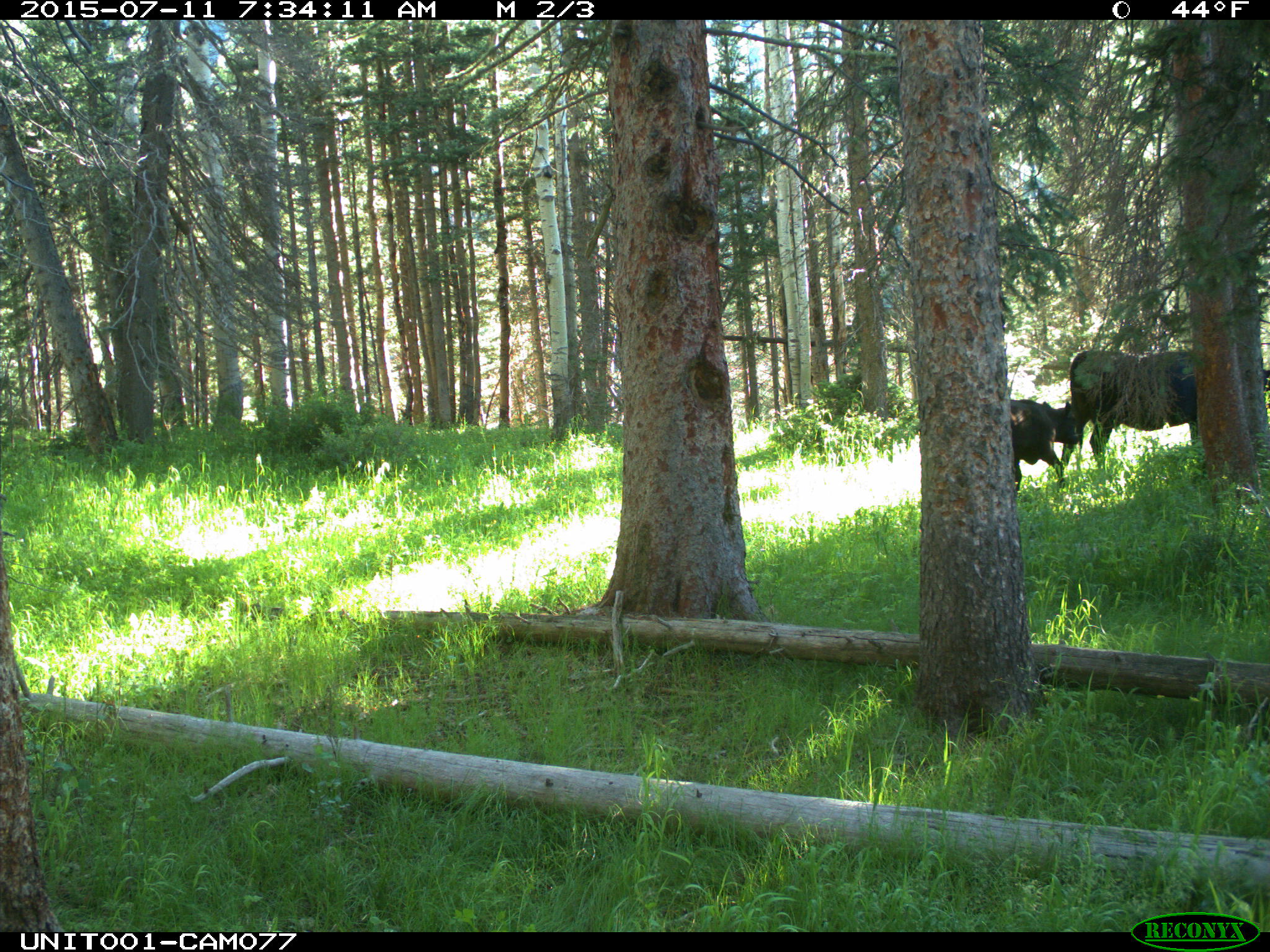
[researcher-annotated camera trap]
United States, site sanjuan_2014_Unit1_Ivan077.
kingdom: Animalia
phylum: Chordata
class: Mammalia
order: Artiodactyla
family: Bovidae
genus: Bos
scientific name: Bos taurus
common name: domestic cow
Bos taurus (domestic cow).